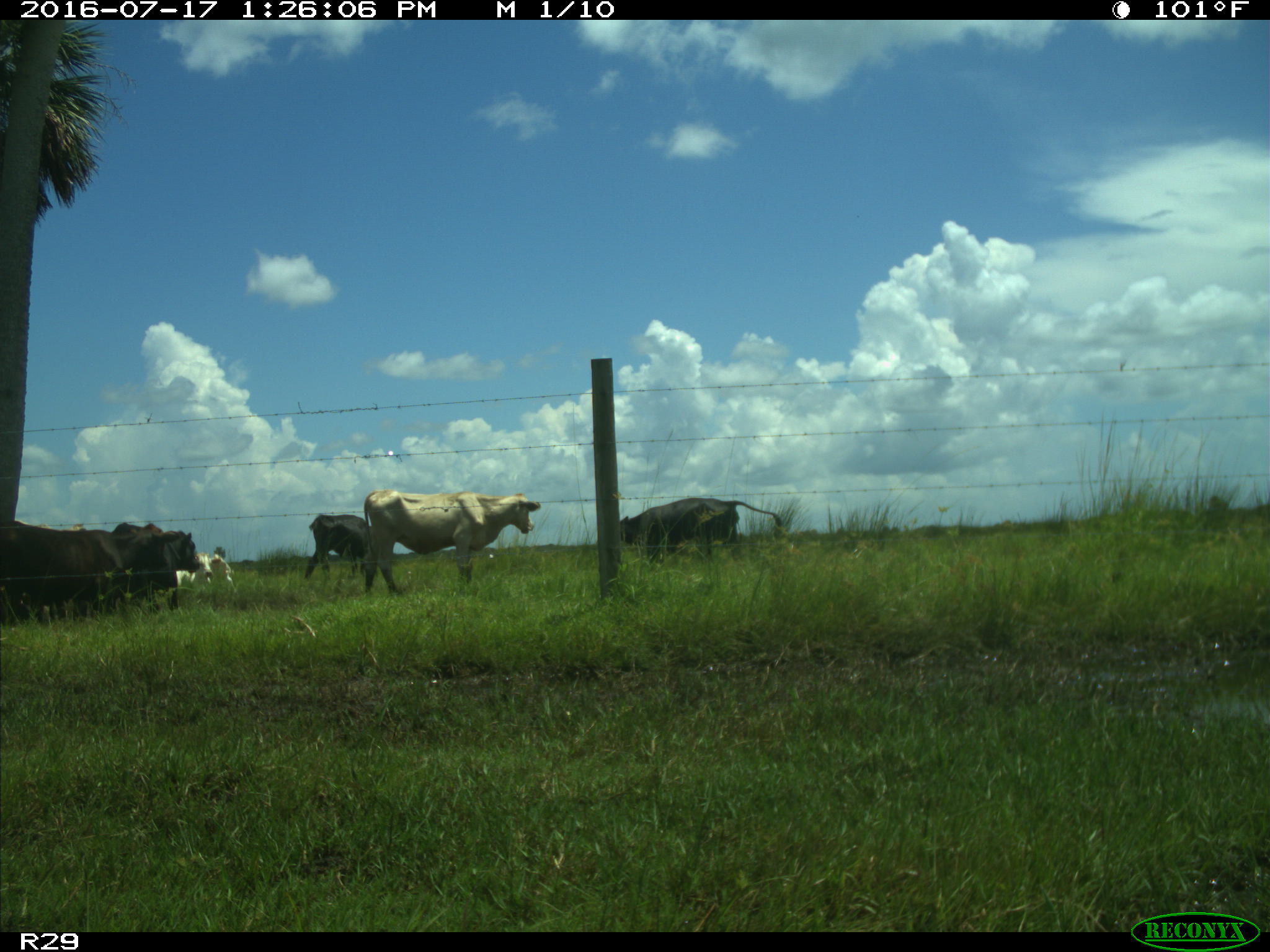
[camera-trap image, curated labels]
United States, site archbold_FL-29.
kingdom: Animalia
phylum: Chordata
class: Mammalia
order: Artiodactyla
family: Bovidae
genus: Bos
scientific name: Bos taurus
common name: domestic cow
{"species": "Bos taurus (domestic cow)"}